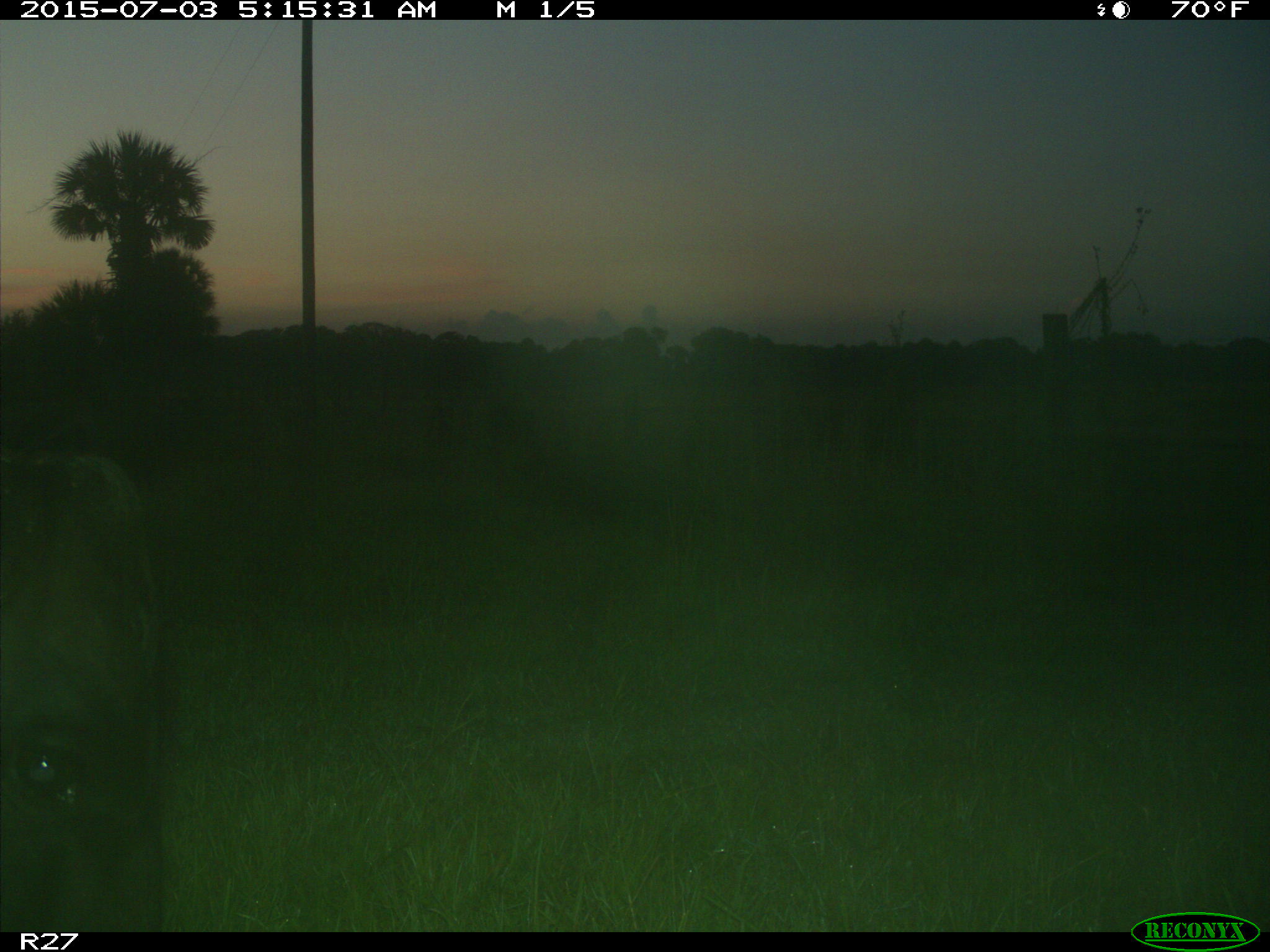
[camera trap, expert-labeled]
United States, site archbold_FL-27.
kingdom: Animalia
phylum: Chordata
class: Mammalia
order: Artiodactyla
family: Bovidae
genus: Bos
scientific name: Bos taurus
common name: domestic cow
Bos taurus (domestic cow).